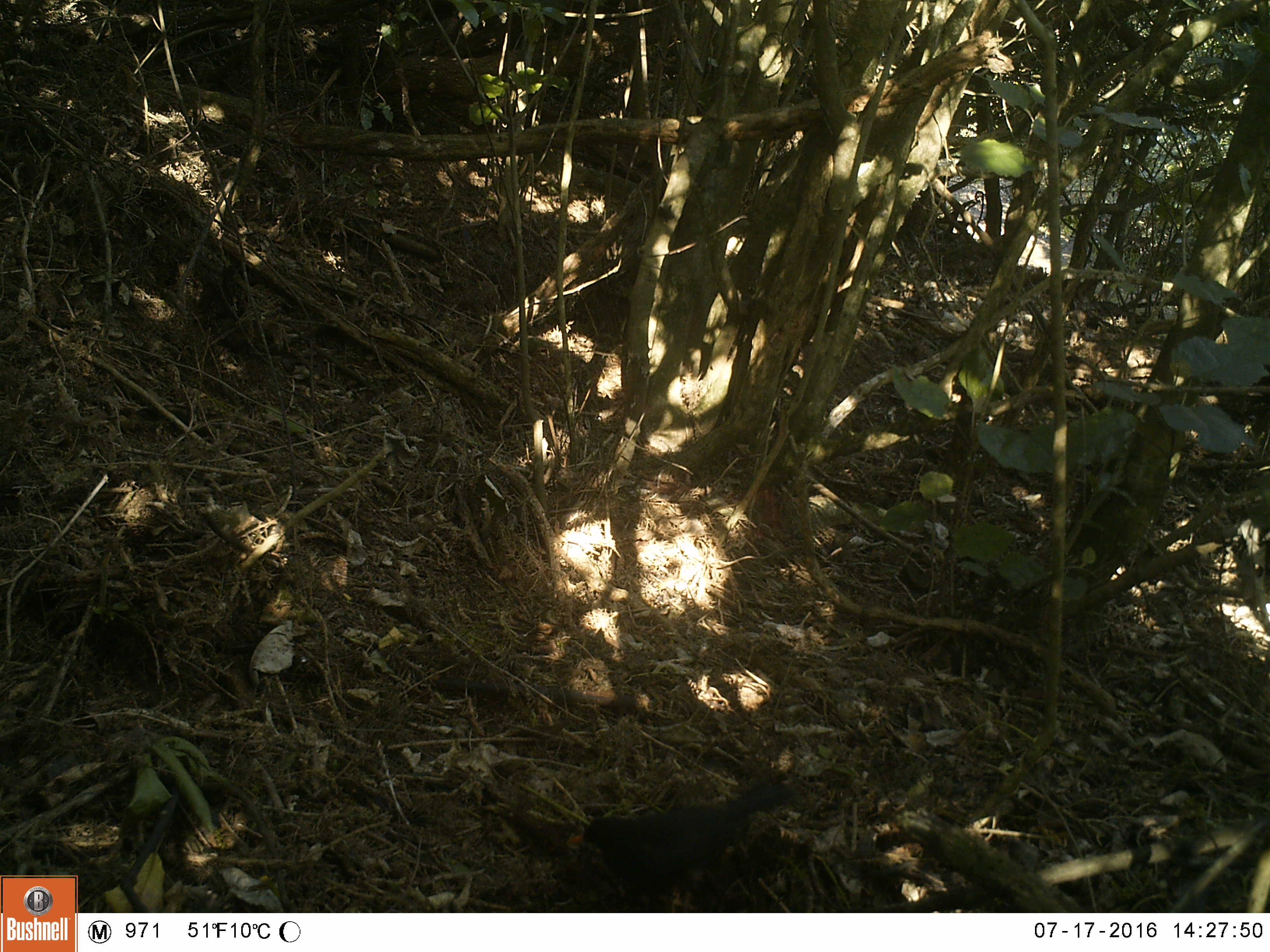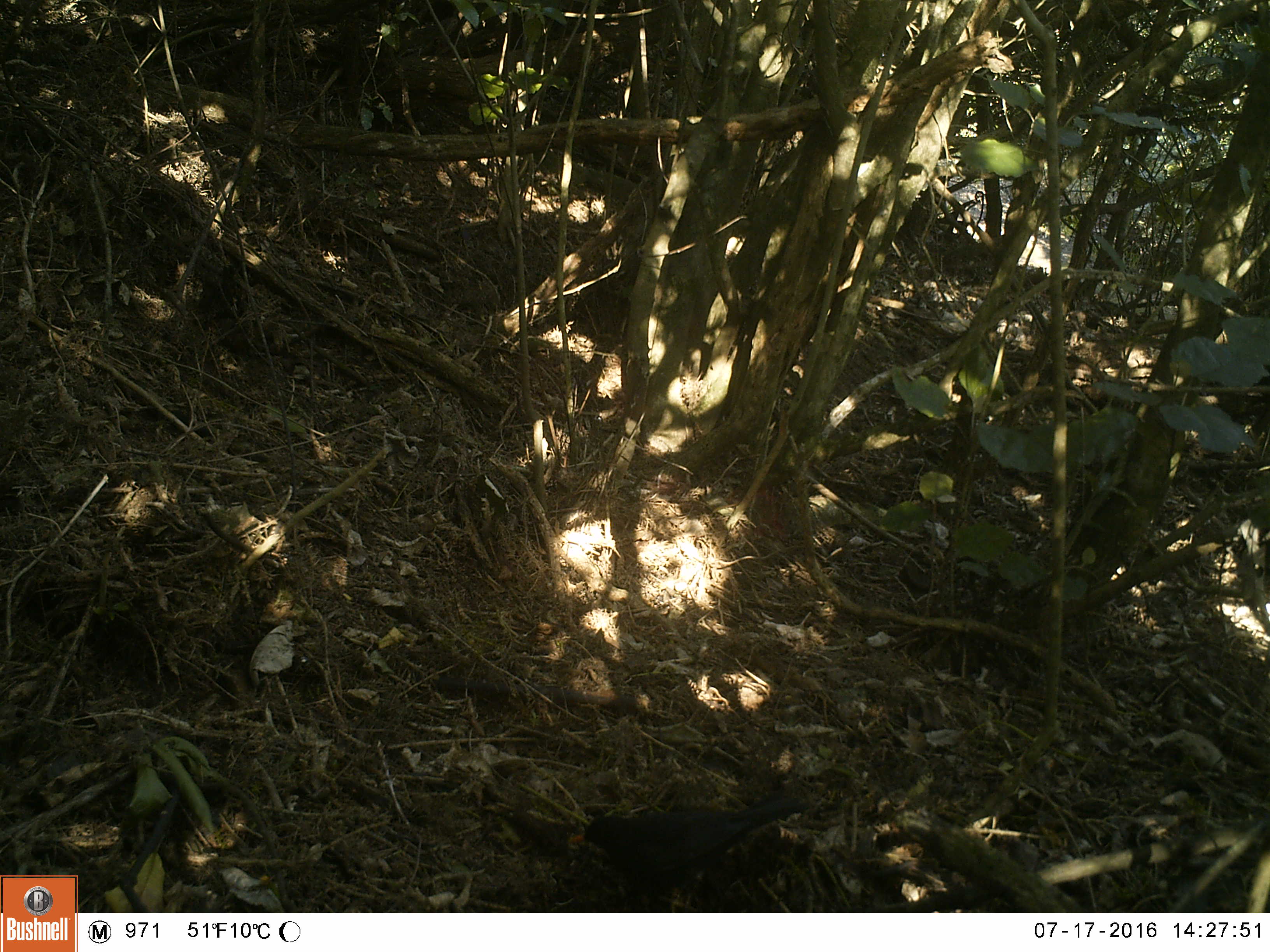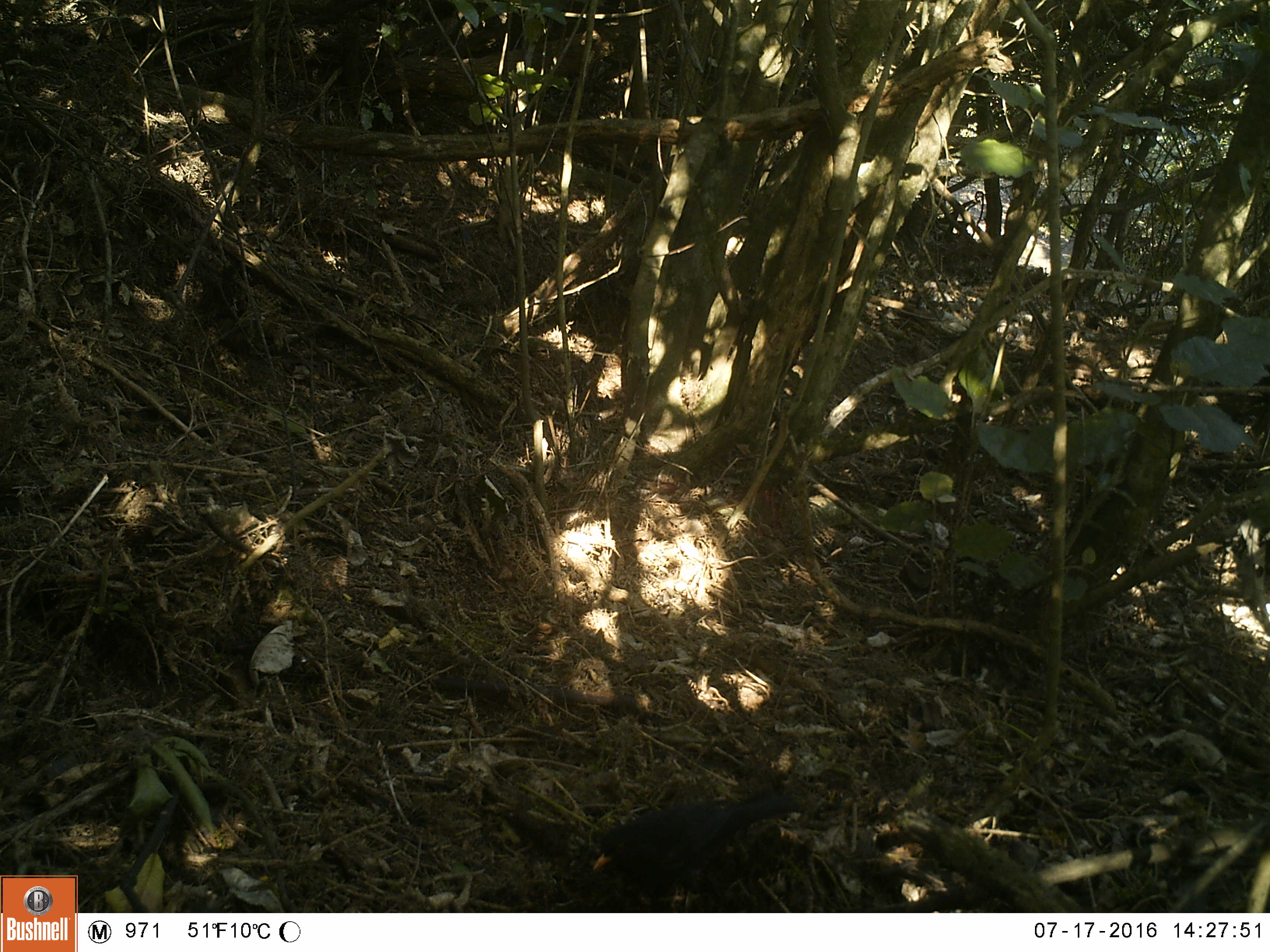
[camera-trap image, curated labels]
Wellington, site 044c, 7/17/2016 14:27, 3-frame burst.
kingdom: Animalia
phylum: Chordata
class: Aves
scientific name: Aves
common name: bird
Bird (Aves).